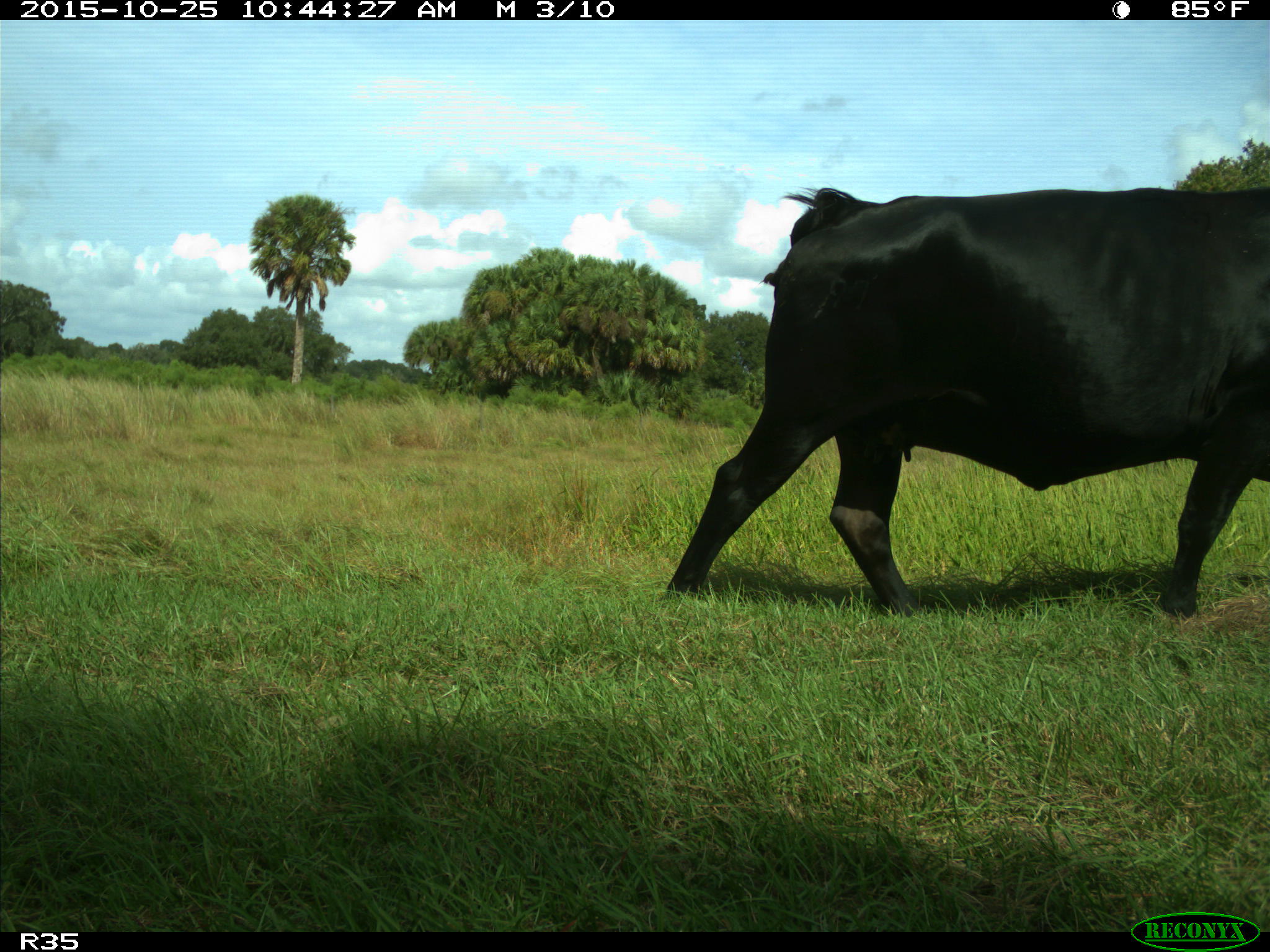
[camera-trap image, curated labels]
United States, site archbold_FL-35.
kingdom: Animalia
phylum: Chordata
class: Mammalia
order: Artiodactyla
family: Bovidae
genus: Bos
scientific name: Bos taurus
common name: domestic cow